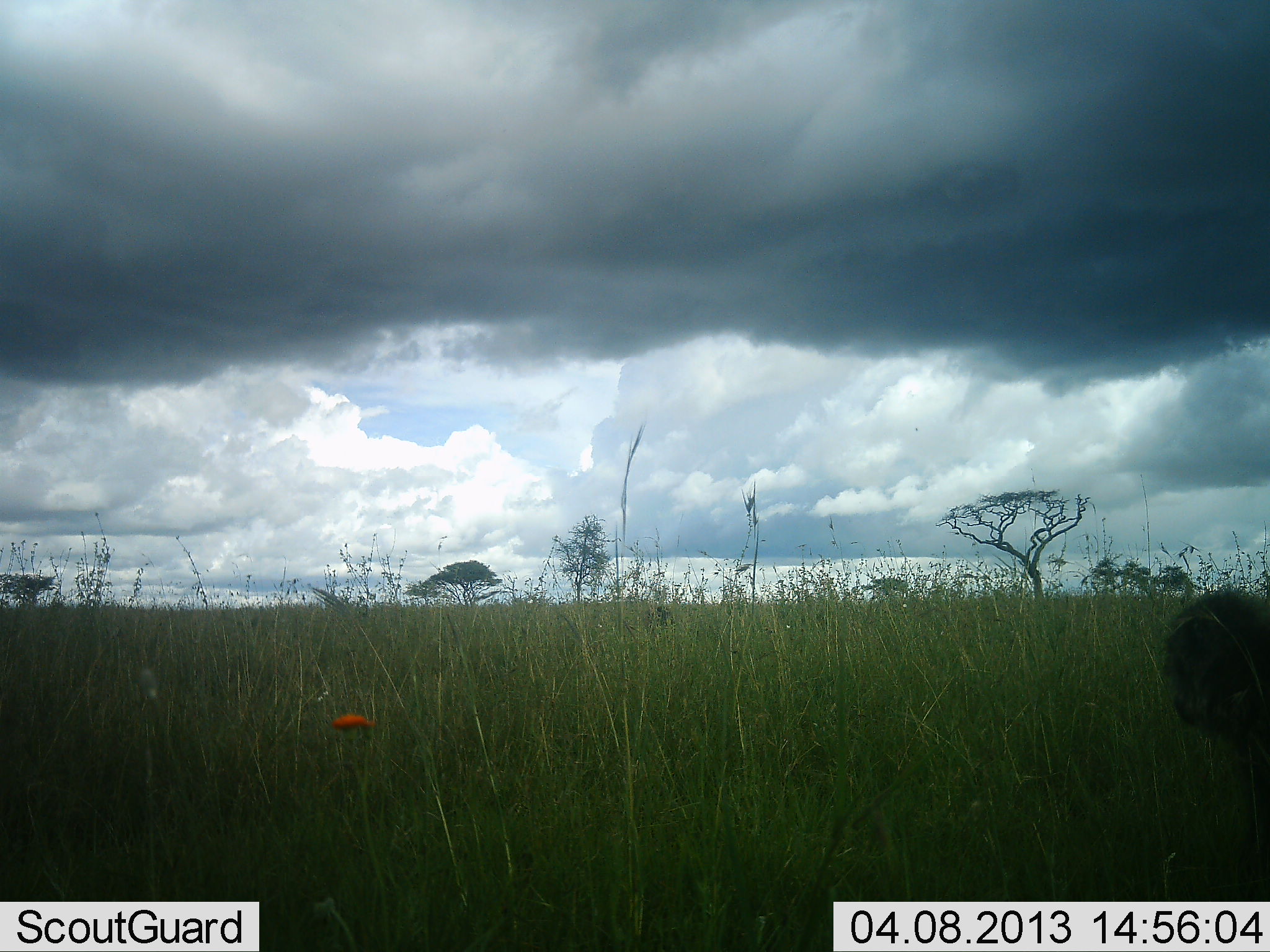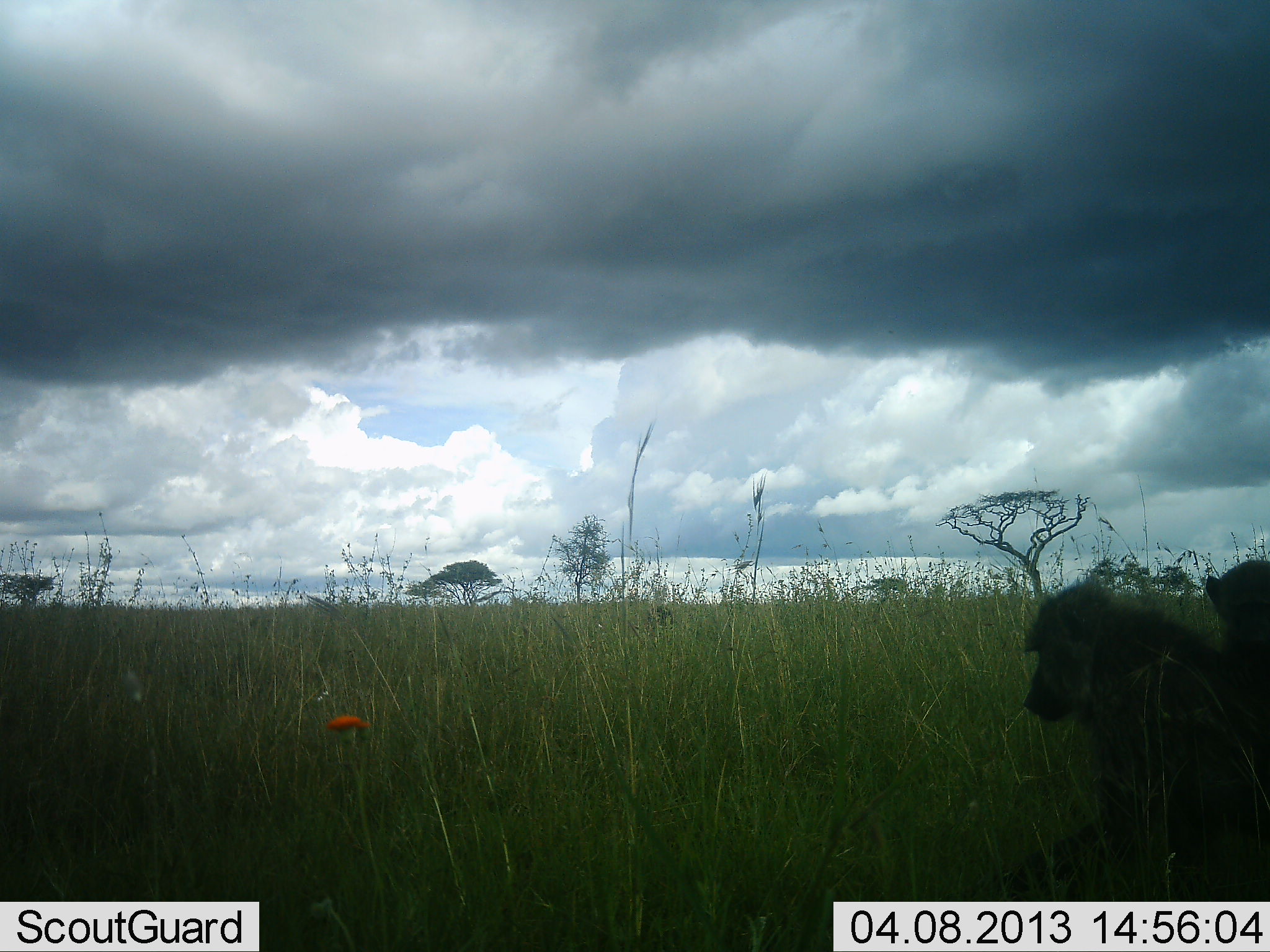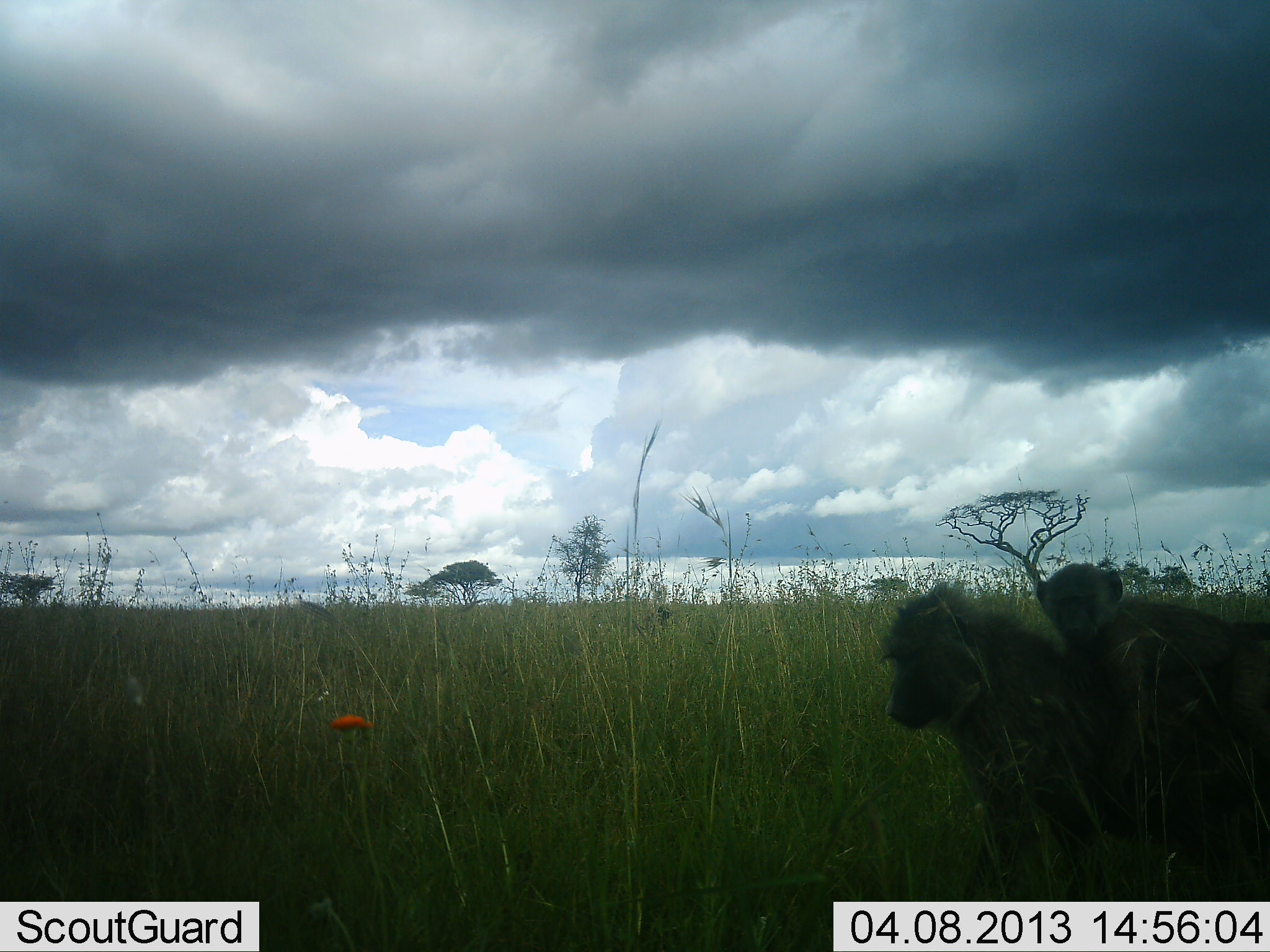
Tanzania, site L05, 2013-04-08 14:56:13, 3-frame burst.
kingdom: Animalia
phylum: Chordata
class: Mammalia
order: Primates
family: Cercopithecidae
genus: Papio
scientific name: Papio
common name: baboon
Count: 2.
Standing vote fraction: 0%.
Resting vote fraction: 15%.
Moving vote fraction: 88%.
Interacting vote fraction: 6%.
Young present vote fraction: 71%.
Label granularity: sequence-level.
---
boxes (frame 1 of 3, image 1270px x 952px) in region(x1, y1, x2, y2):
animal: region(1165, 585, 1270, 798)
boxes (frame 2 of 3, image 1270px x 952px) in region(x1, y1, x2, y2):
animal: region(947, 581, 1270, 901); region(1204, 559, 1270, 693)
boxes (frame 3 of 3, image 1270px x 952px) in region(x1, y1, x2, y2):
animal: region(877, 580, 1270, 900); region(1034, 563, 1270, 781)